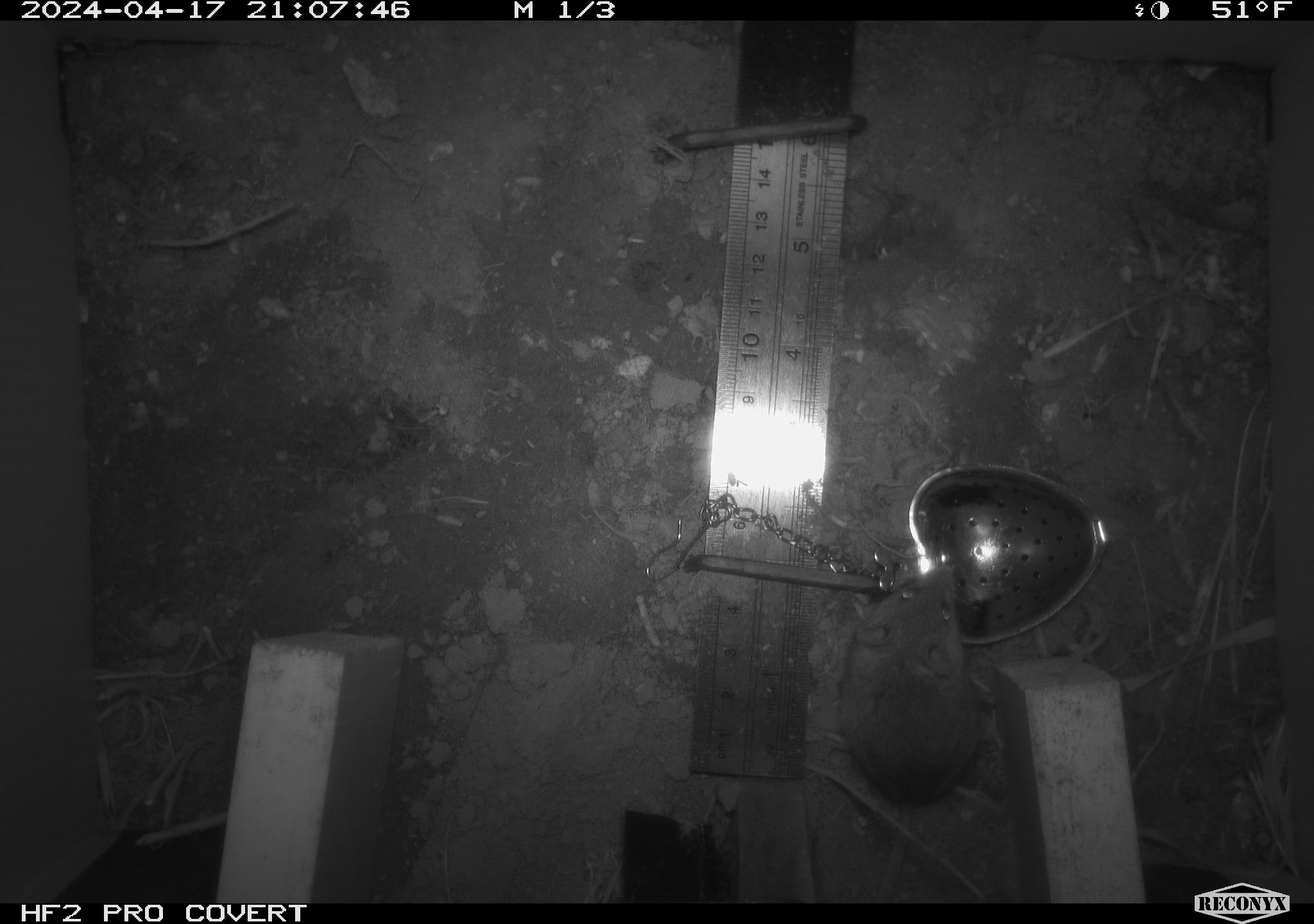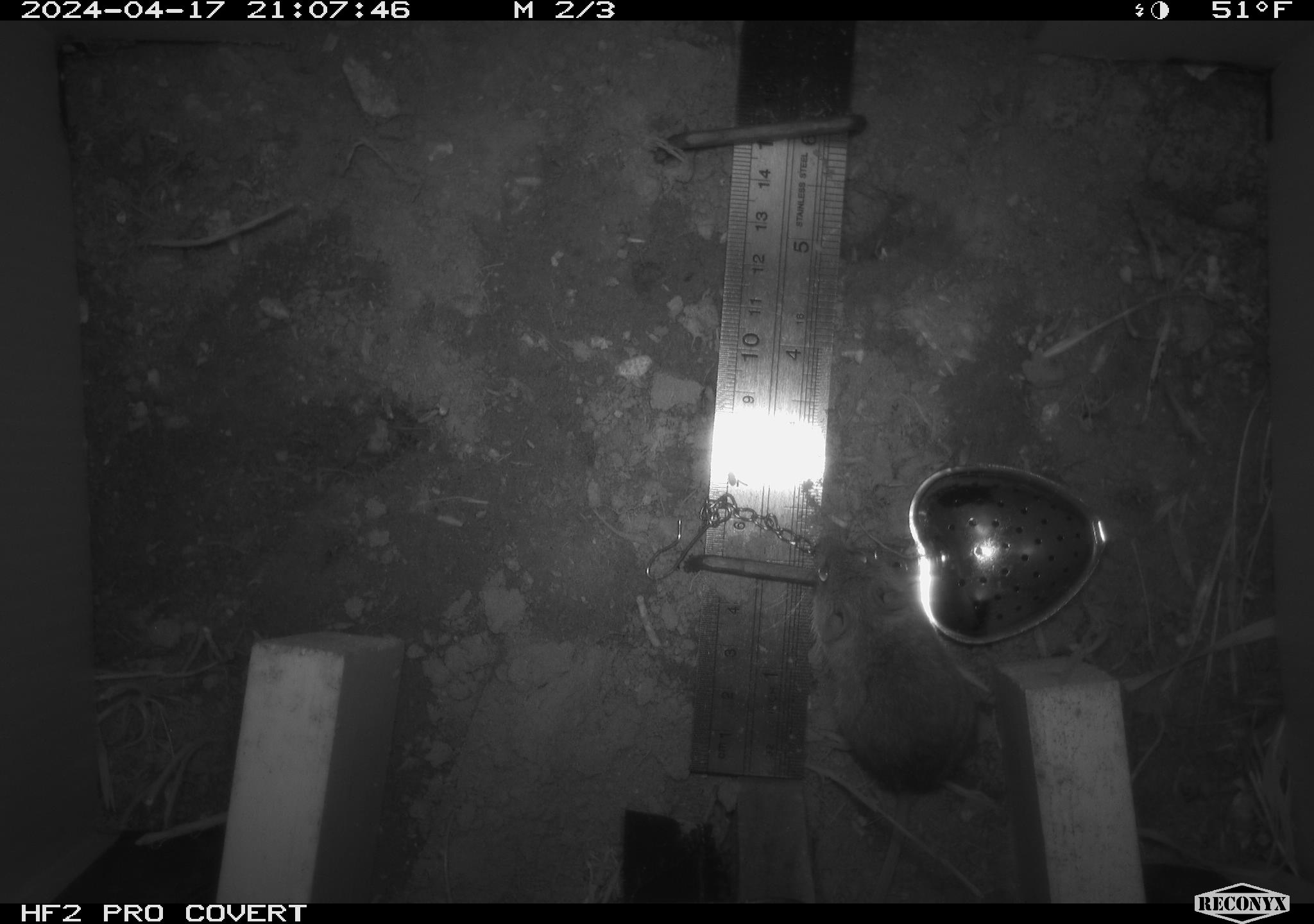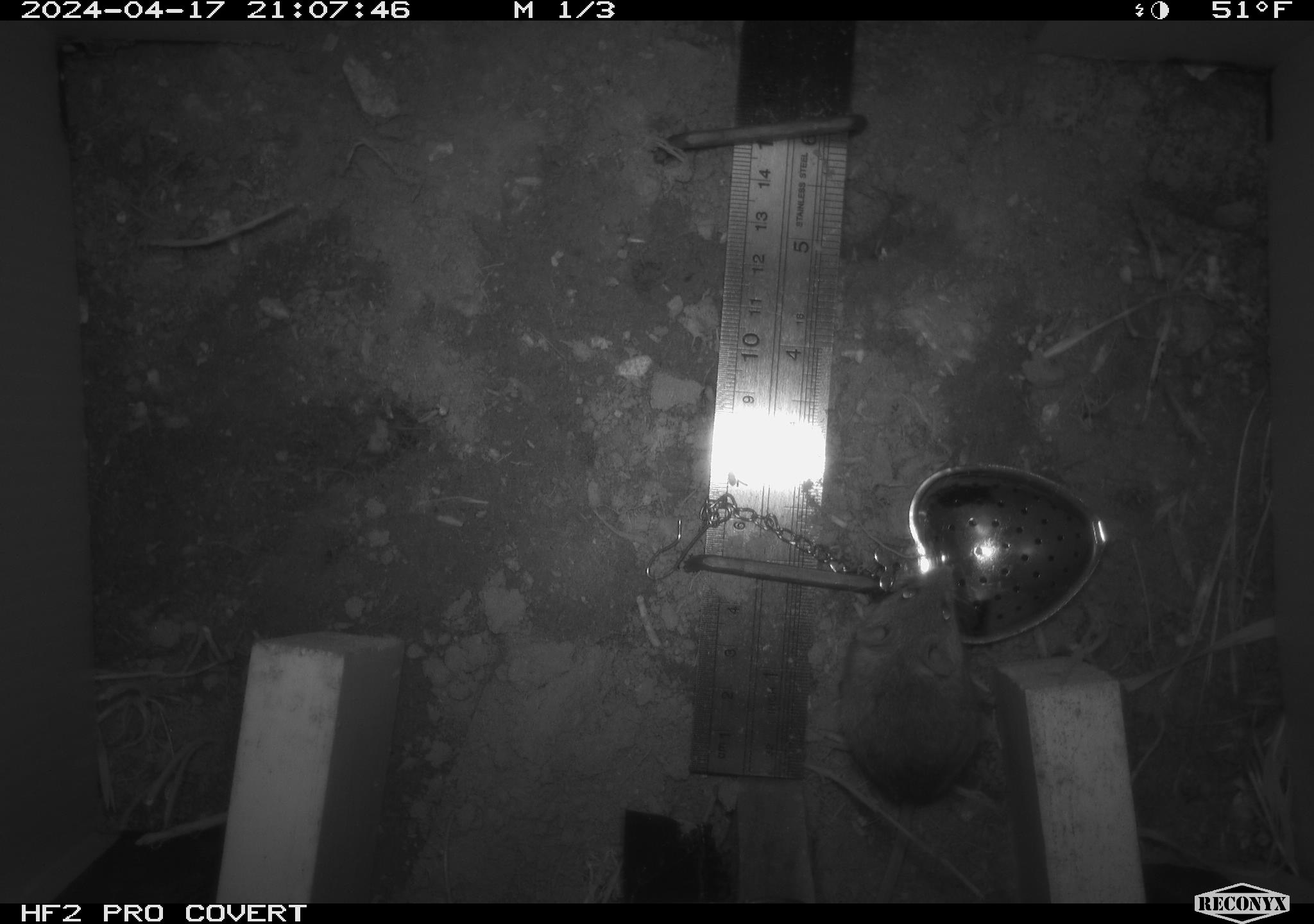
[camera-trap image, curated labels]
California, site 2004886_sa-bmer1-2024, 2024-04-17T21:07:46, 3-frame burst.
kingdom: Animalia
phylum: Chordata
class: Mammalia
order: Rodentia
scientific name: Rodentia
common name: mouse species